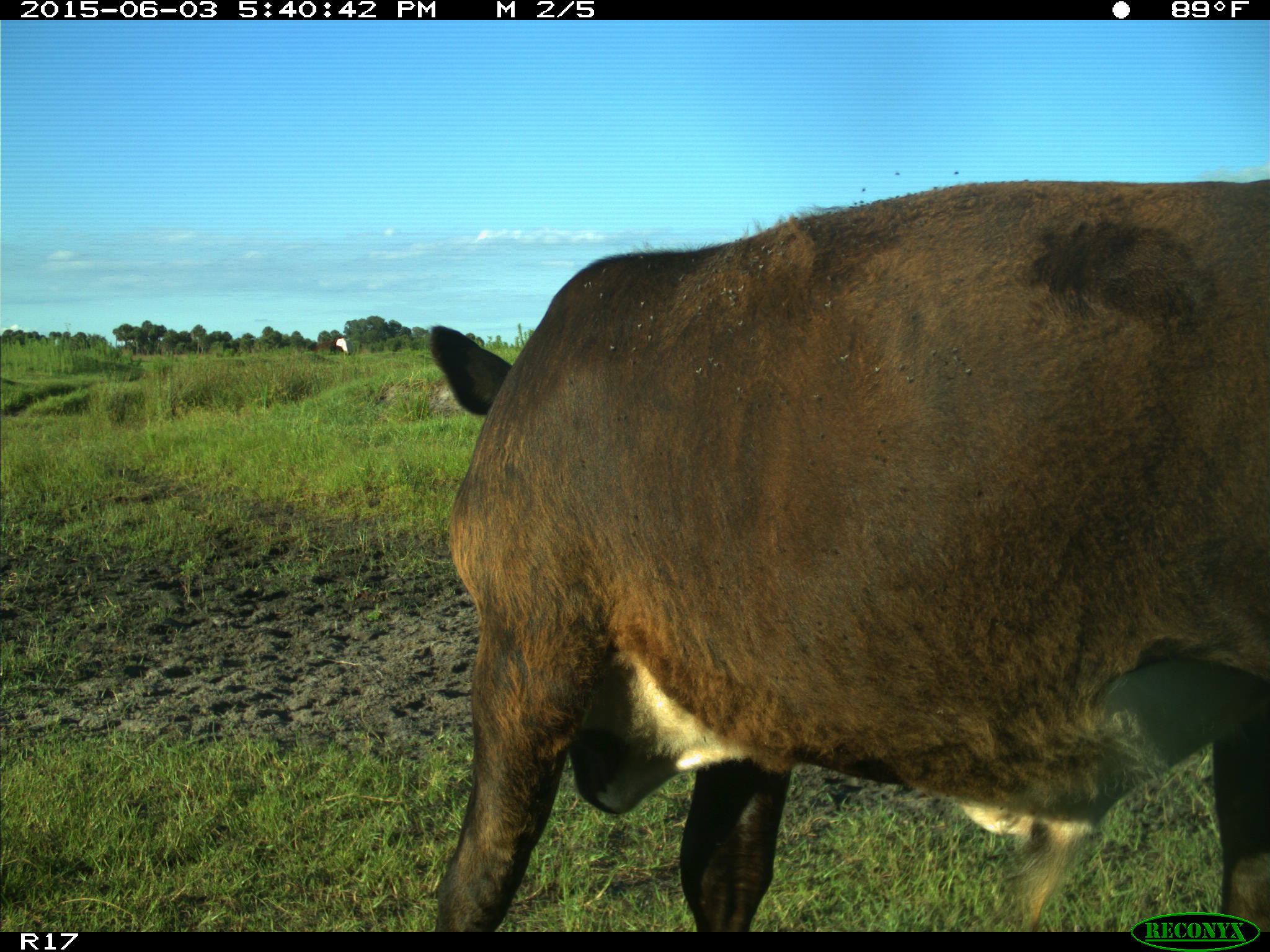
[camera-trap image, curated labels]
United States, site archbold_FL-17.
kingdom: Animalia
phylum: Chordata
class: Mammalia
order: Artiodactyla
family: Bovidae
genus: Bos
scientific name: Bos taurus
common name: domestic cow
Bos taurus (domestic cow).